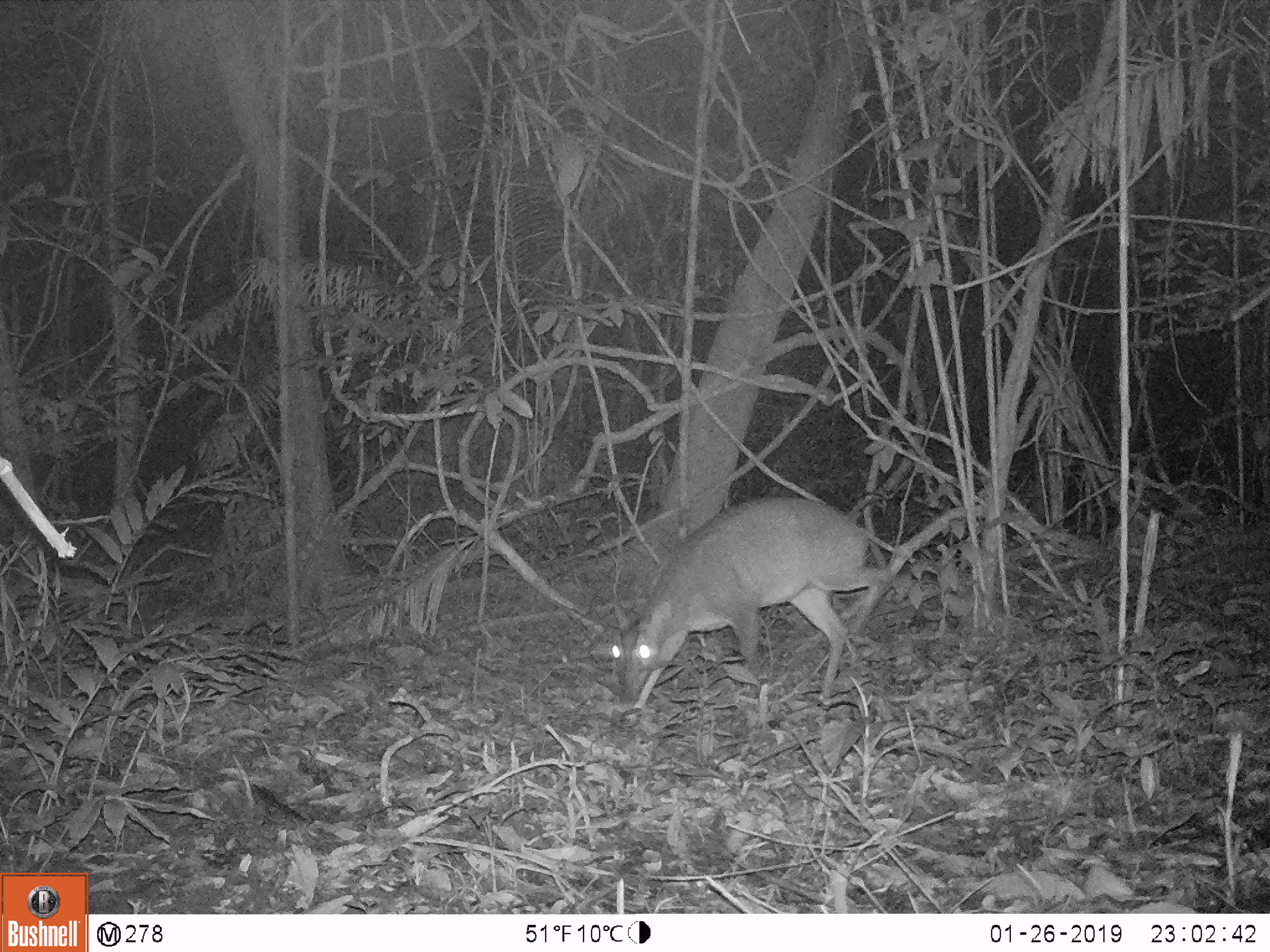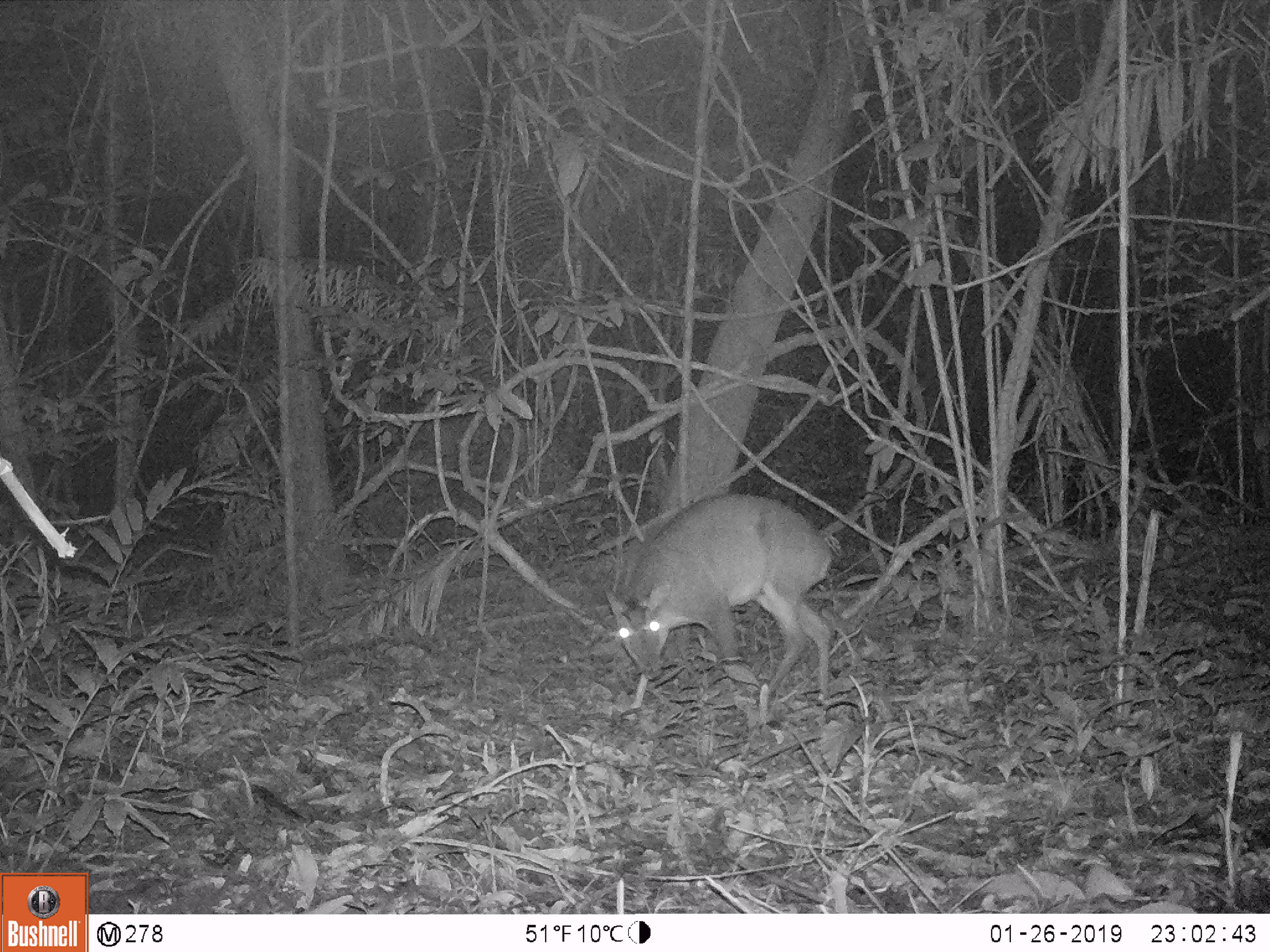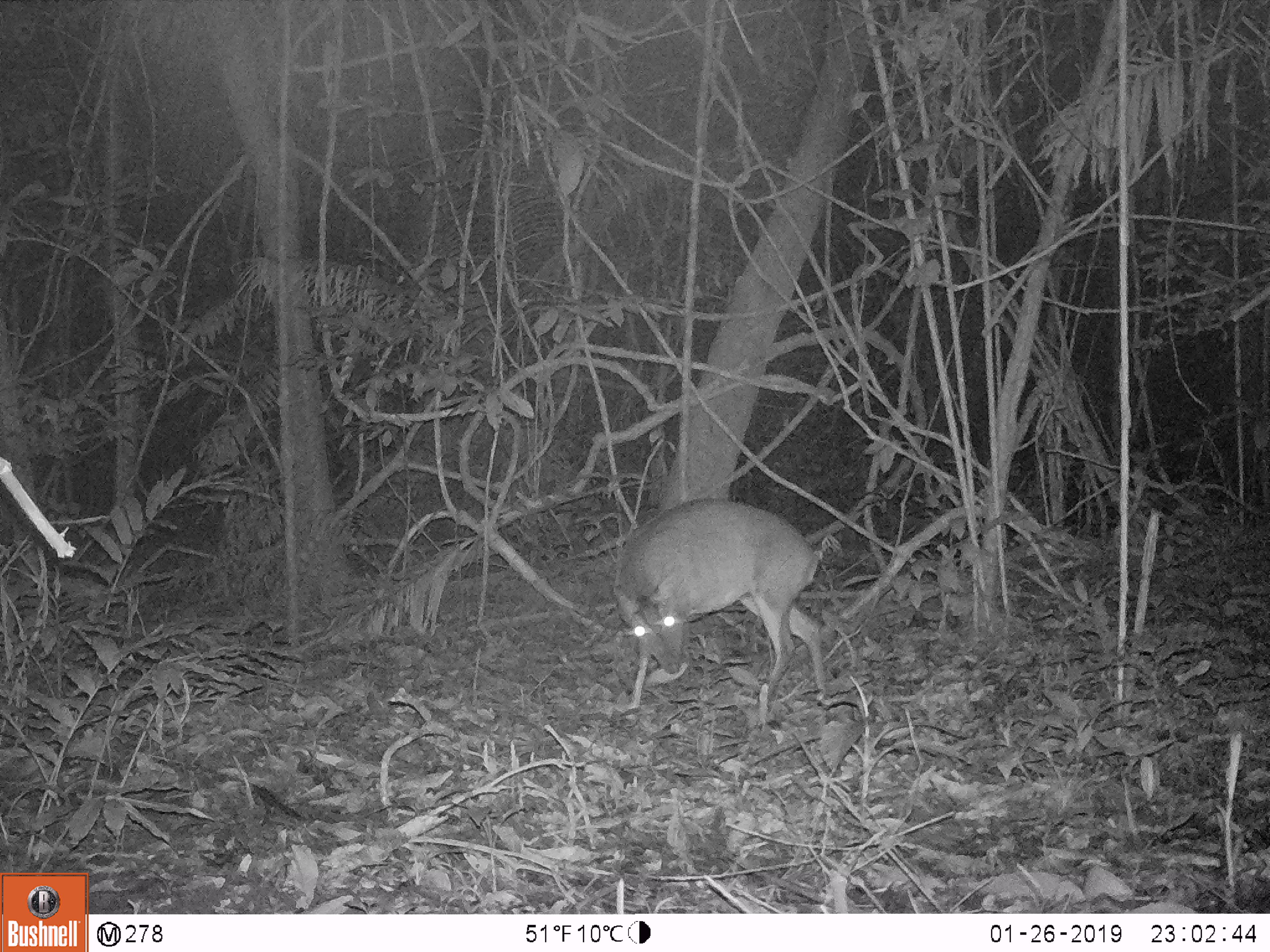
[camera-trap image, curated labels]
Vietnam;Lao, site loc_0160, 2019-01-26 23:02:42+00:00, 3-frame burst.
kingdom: Animalia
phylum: Chordata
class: Mammalia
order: Artiodactyla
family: Cervidae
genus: Muntiacus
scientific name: Muntiacus vuquangensis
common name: large-antlered muntjac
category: large antlered muntjac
Large antlered muntjac (large-antlered muntjac) (Muntiacus vuquangensis). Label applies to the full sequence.